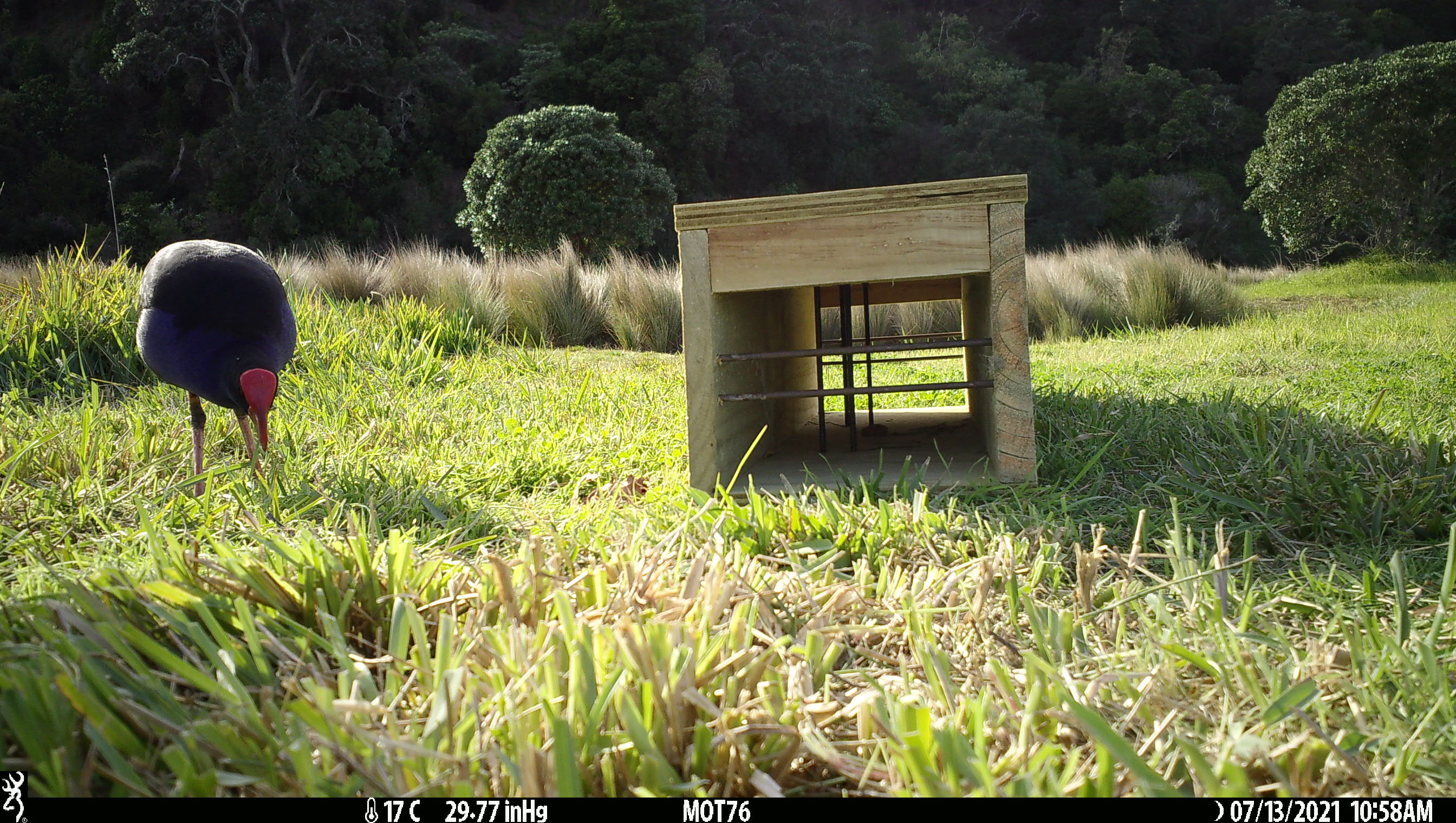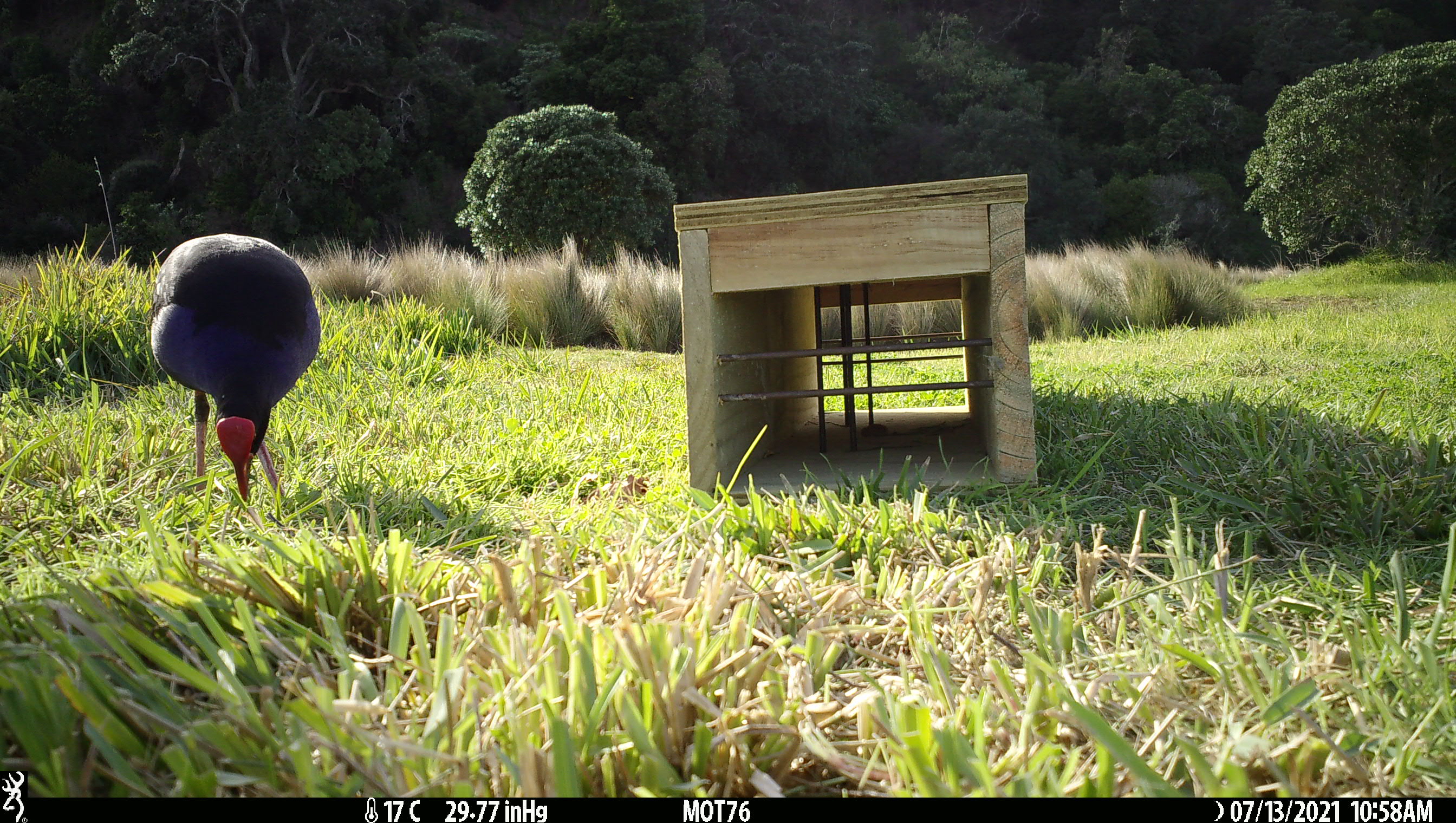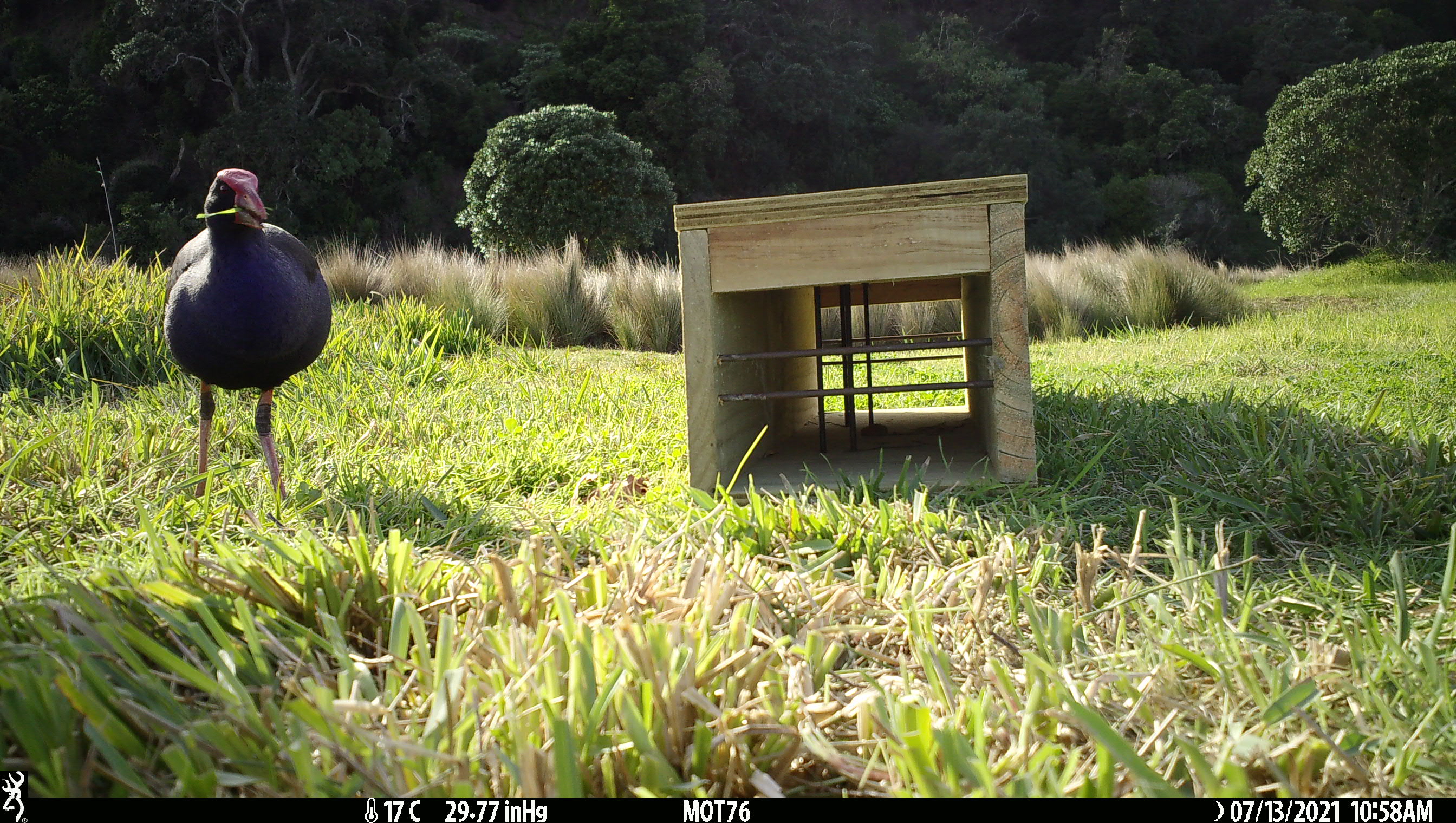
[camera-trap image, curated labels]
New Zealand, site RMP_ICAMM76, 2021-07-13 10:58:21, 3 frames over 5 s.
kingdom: Animalia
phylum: Chordata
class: Aves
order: Gruiformes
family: Rallidae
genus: Porphyrio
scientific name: Porphyrio melanotus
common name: australasian swamphen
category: pukeko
Pukeko (australasian swamphen) (Porphyrio melanotus).